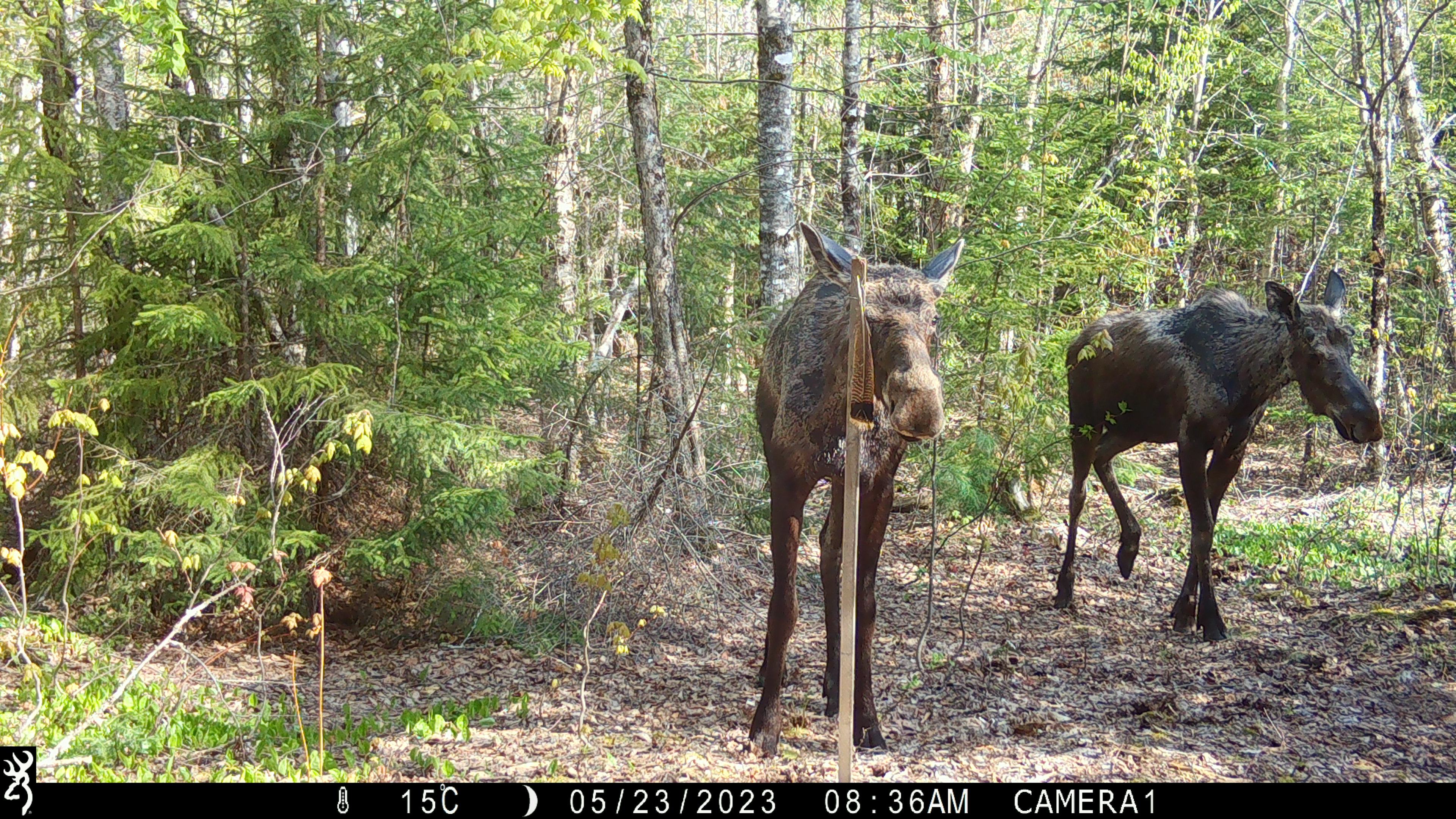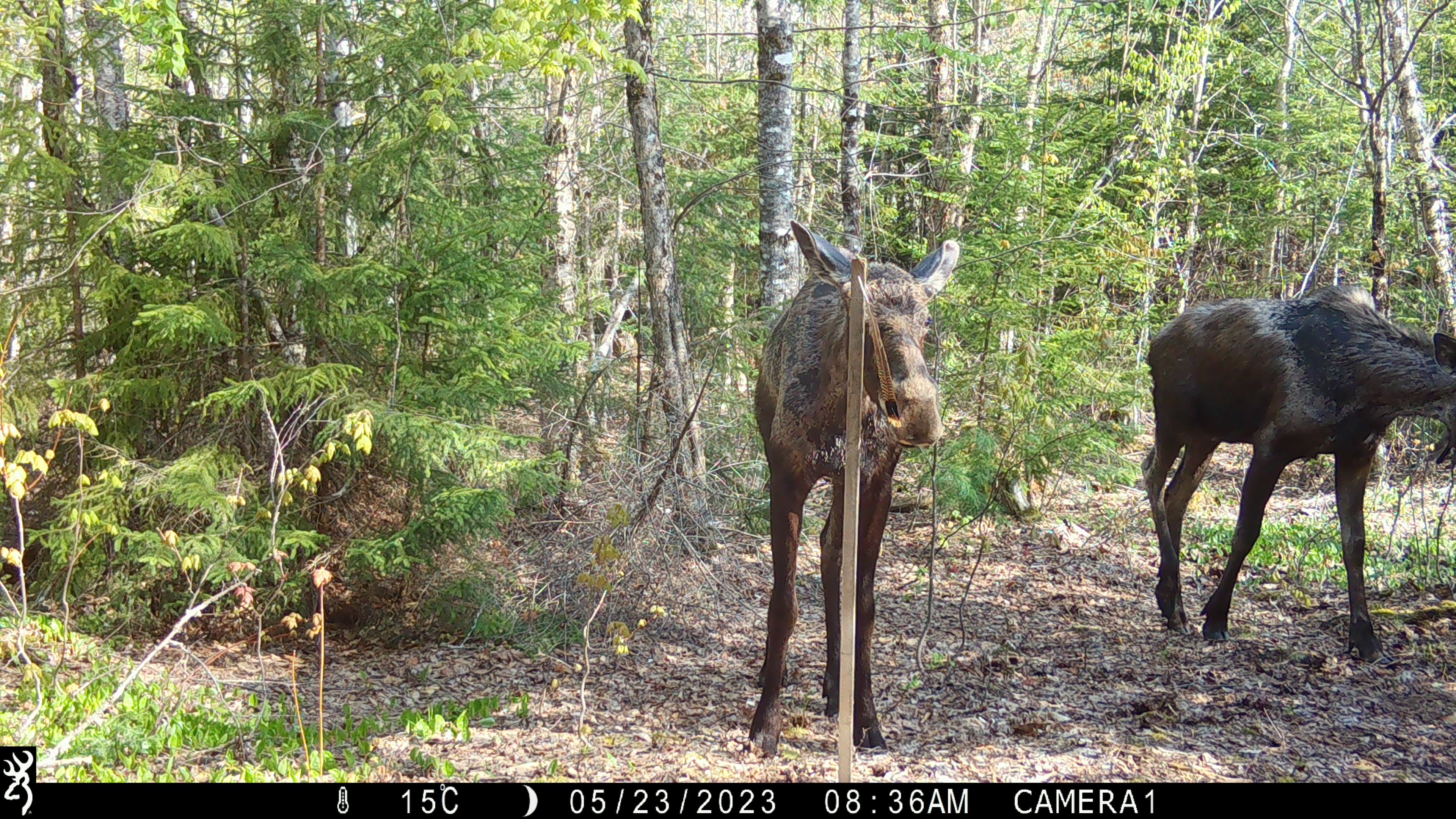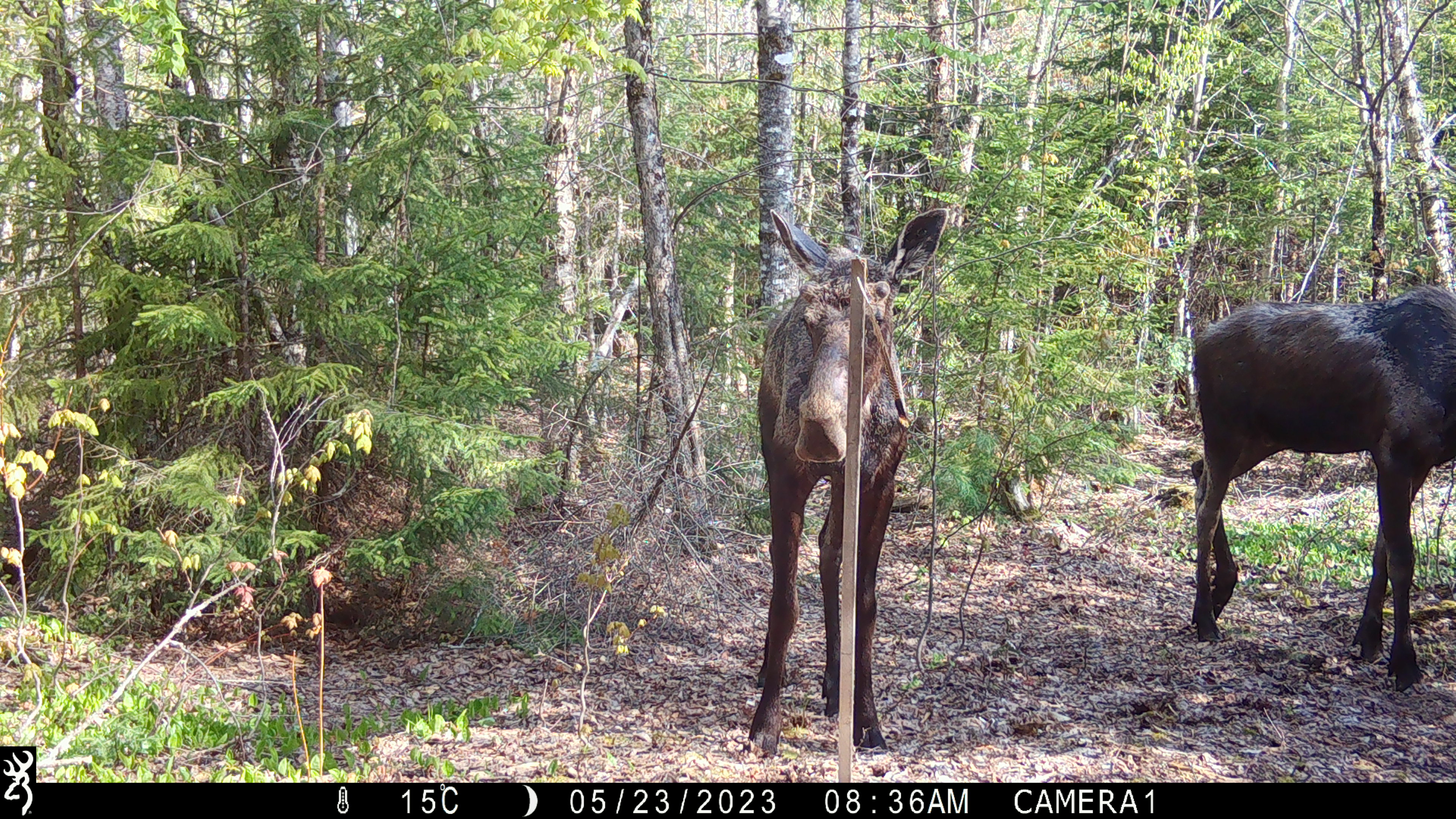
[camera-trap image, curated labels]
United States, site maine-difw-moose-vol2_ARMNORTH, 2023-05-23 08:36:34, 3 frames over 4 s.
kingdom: Animalia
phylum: Chordata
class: Mammalia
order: Artiodactyla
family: Cervidae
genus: Alces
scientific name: Alces alces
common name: moose